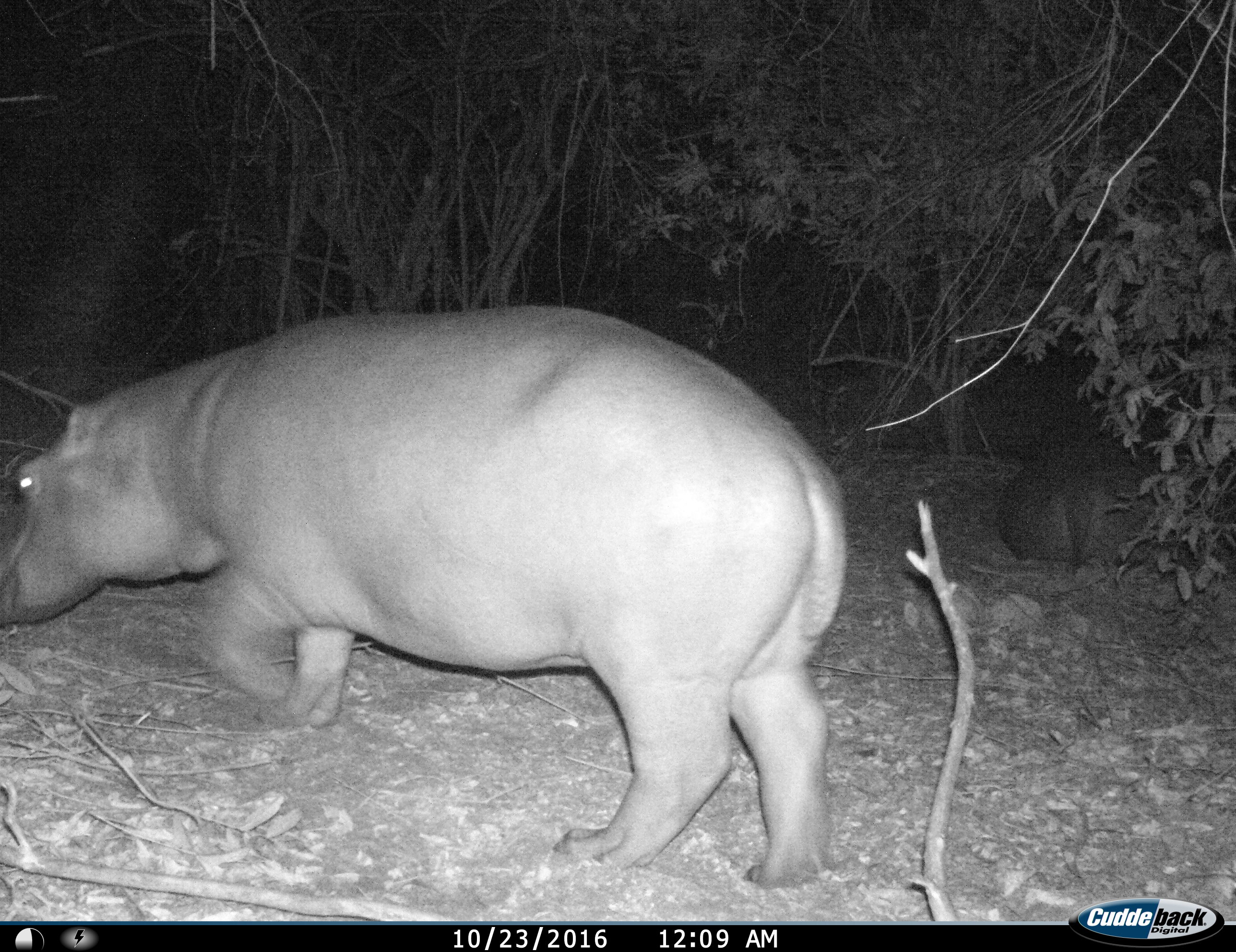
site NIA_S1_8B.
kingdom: Animalia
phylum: Chordata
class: Mammalia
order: Artiodactyla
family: Hippopotamidae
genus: Hippopotamus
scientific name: Hippopotamus amphibius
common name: hippopotamus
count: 2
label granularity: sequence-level